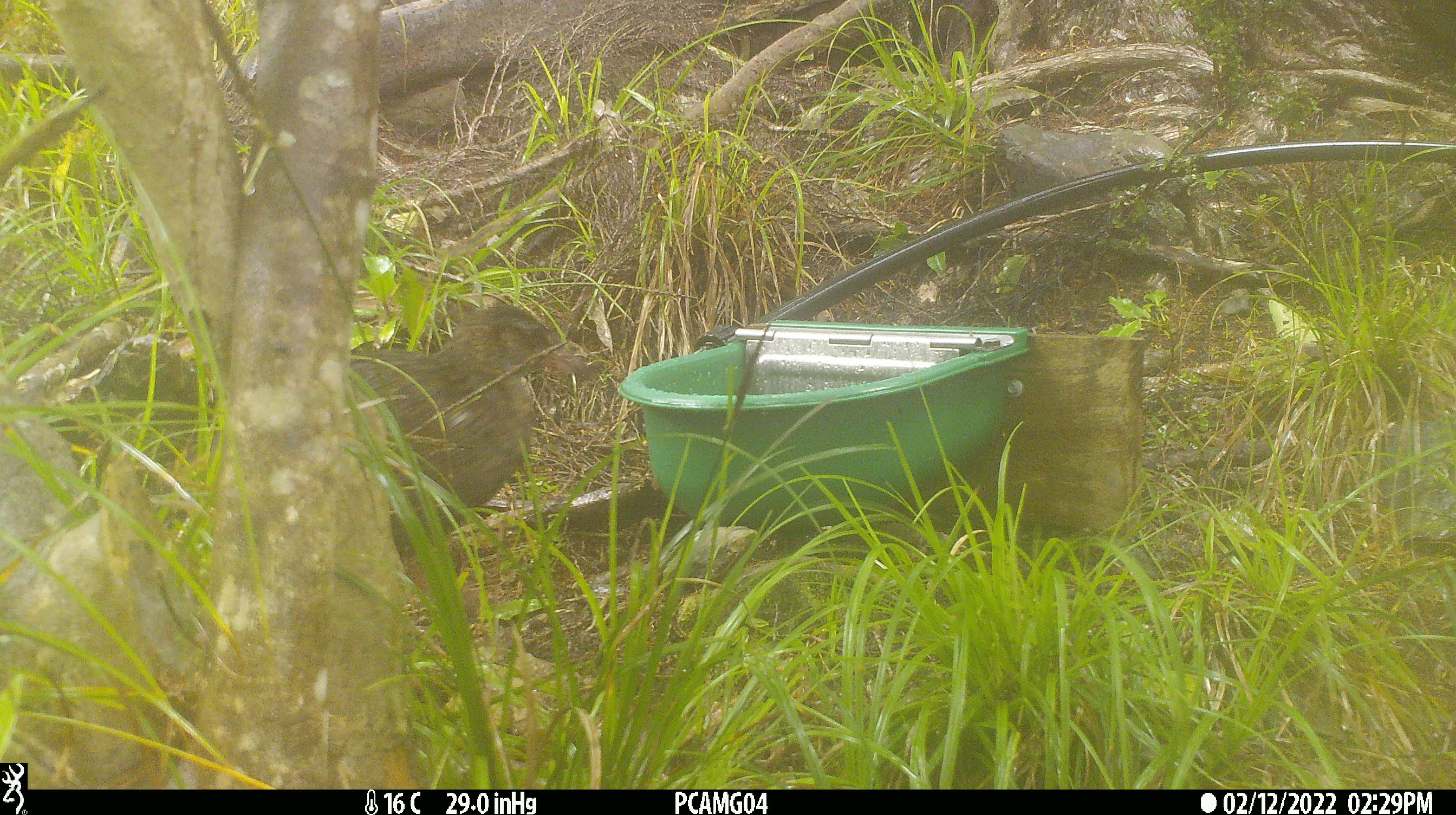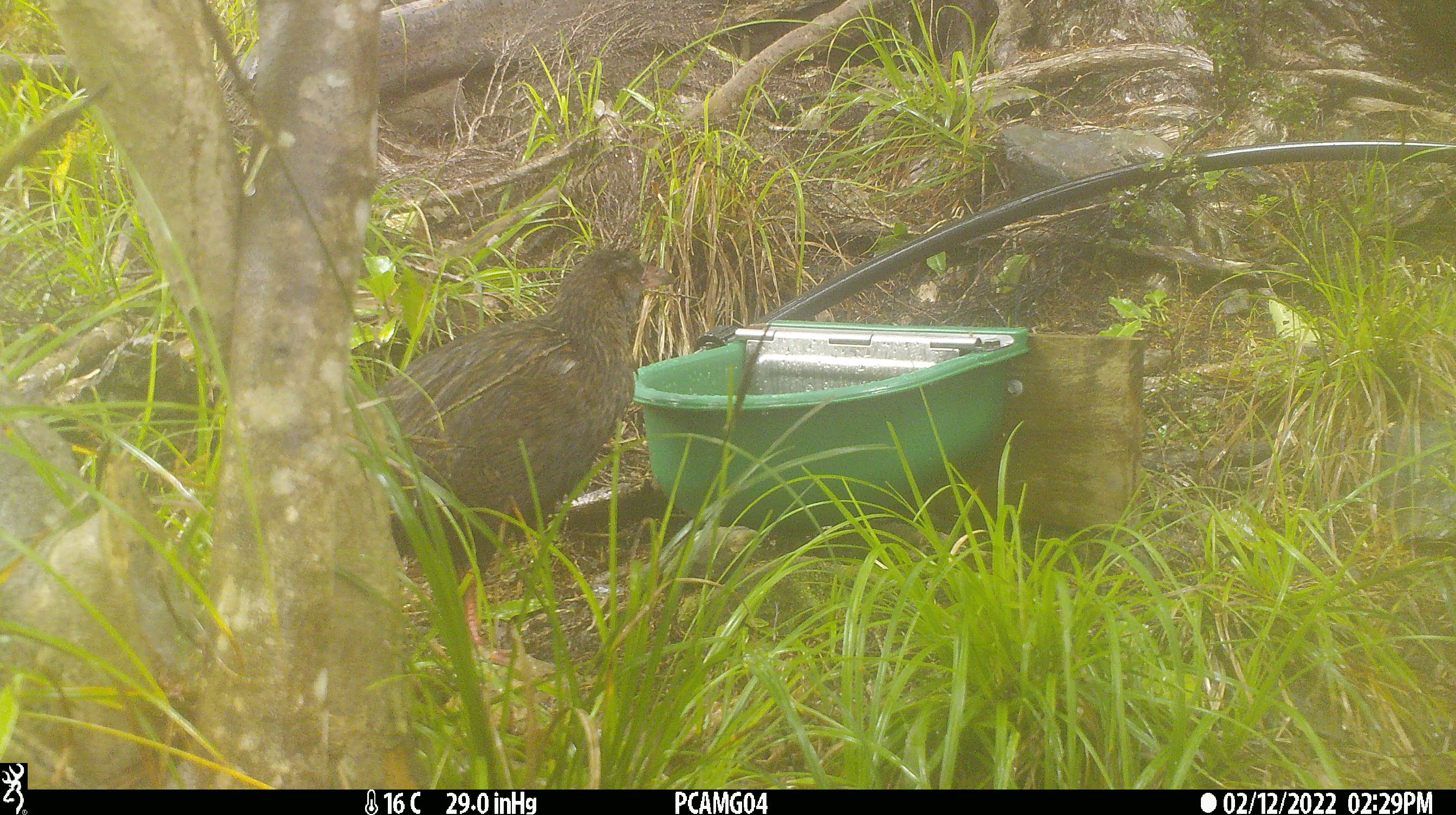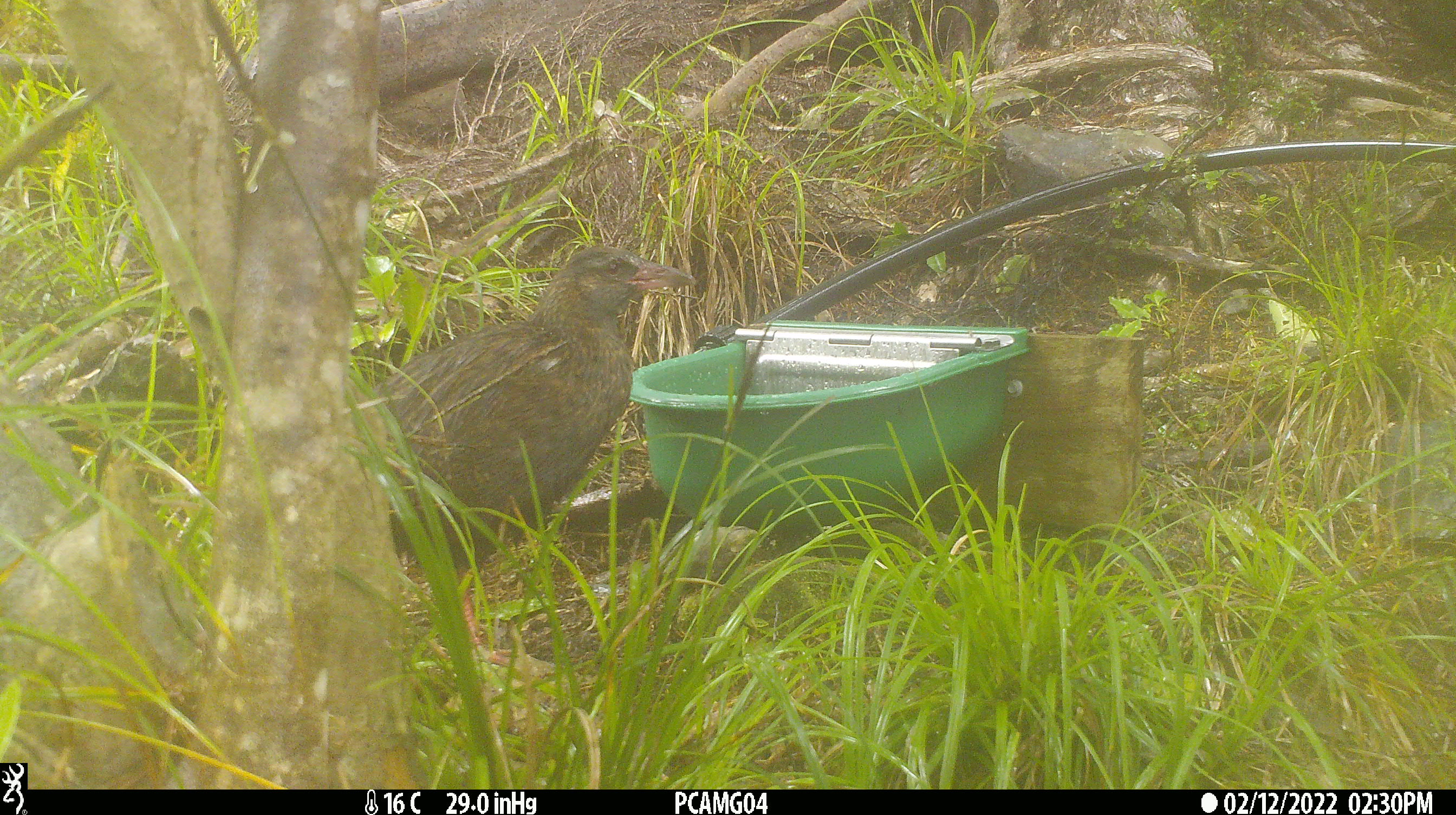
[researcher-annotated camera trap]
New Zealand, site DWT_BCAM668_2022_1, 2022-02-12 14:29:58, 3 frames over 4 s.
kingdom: Animalia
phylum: Chordata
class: Aves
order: Gruiformes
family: Rallidae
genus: Gallirallus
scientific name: Gallirallus australis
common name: weka